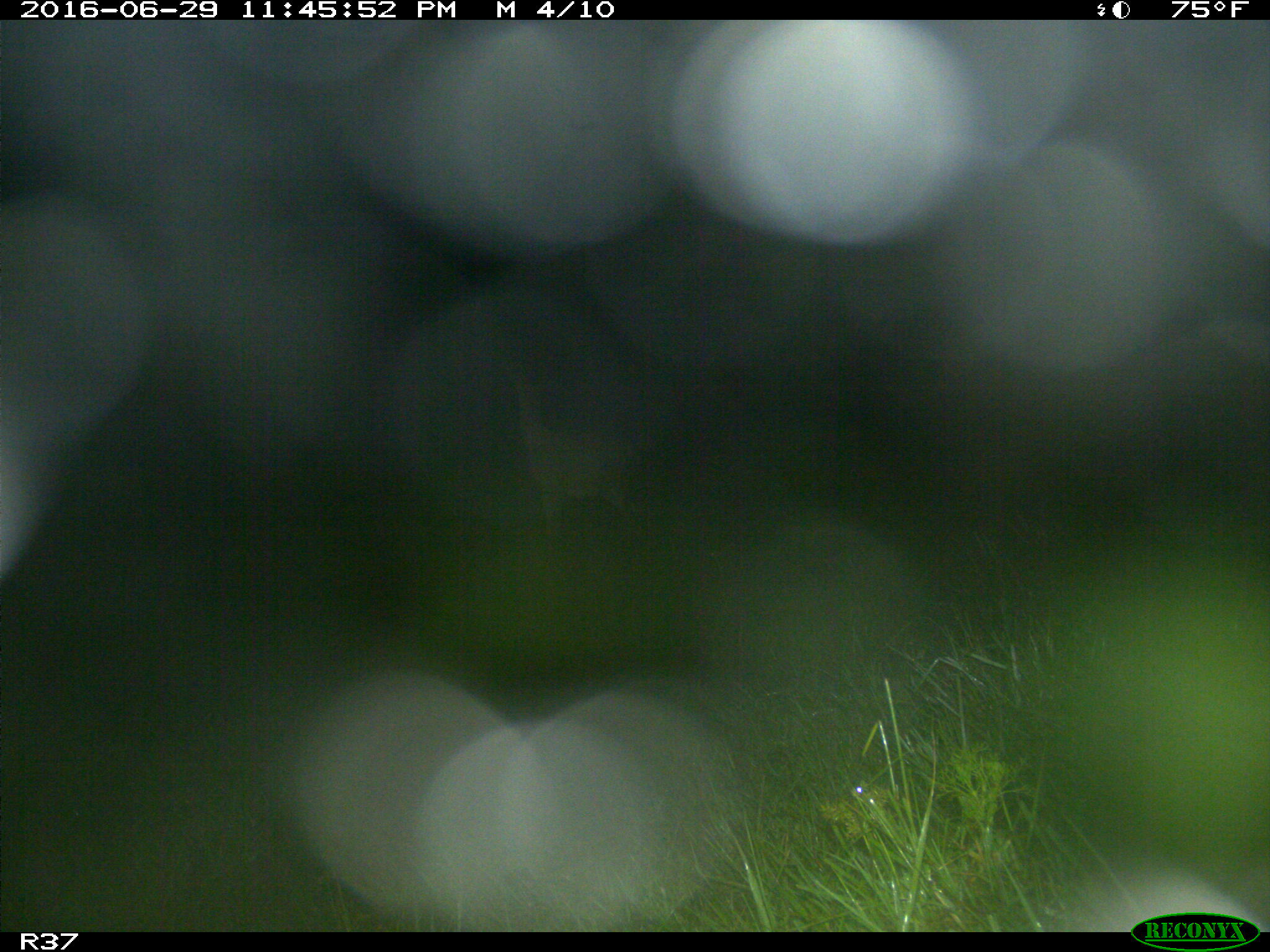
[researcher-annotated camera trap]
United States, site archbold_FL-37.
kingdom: Animalia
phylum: Chordata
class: Mammalia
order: Artiodactyla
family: Bovidae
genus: Bos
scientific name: Bos taurus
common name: domestic cow